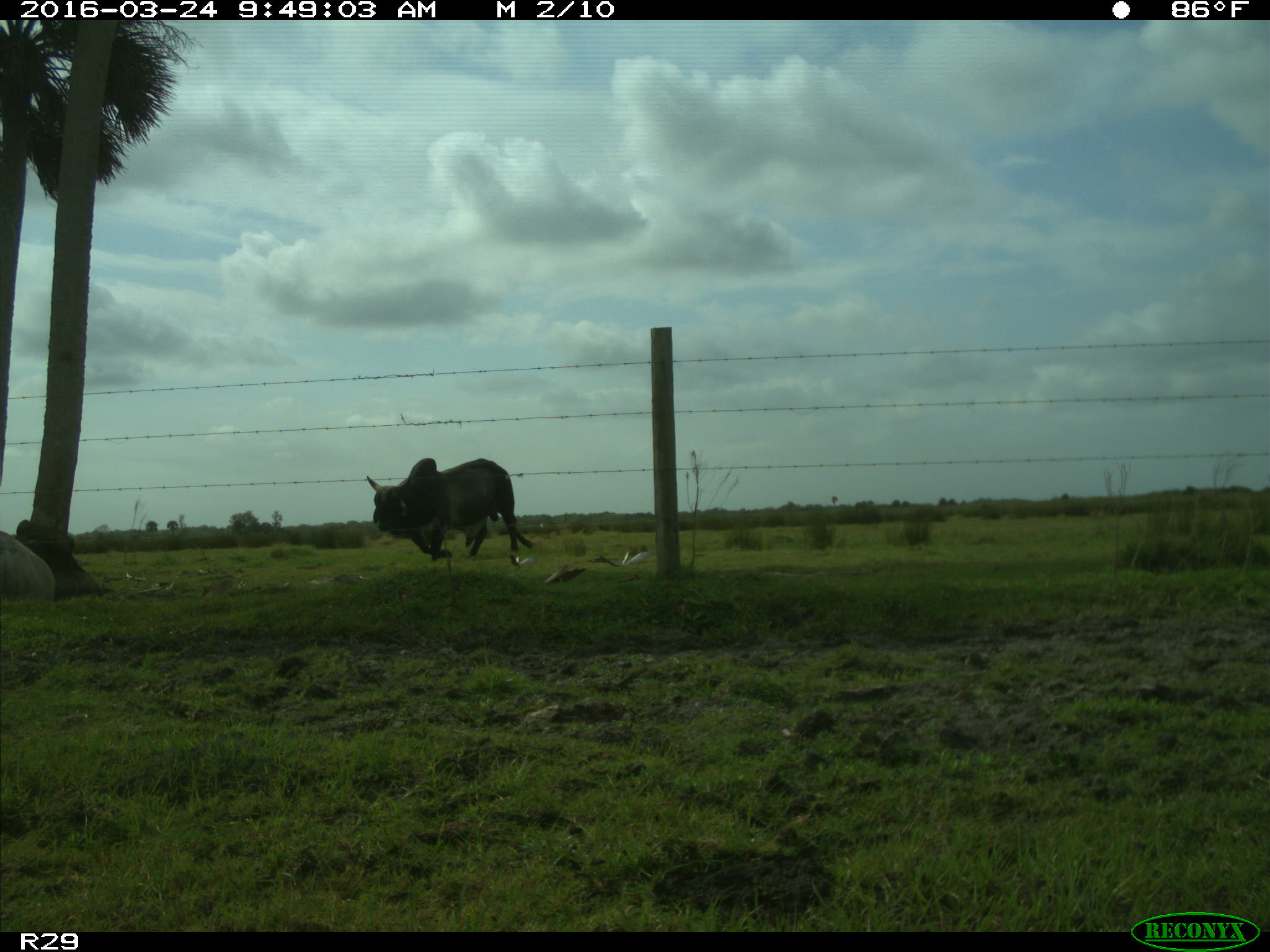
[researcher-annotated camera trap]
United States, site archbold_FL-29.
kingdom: Animalia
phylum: Chordata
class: Mammalia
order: Artiodactyla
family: Bovidae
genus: Bos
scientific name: Bos taurus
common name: domestic cow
Bos taurus (domestic cow).